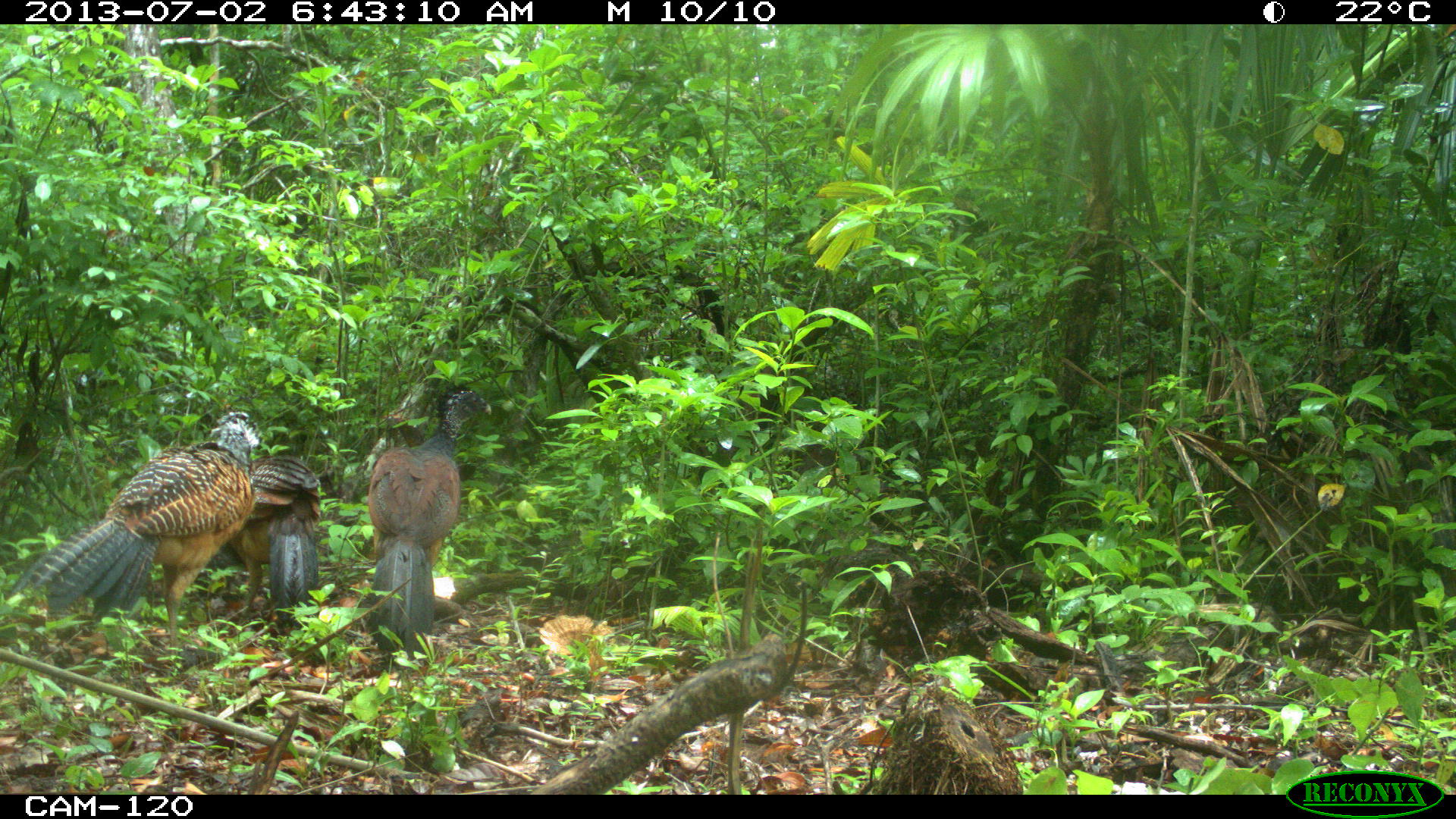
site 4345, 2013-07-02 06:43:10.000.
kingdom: Animalia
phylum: Chordata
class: Aves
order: Galliformes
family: Cracidae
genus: Crax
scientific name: Crax rubra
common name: great curassow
Crax rubra (great curassow), count 3, sex female.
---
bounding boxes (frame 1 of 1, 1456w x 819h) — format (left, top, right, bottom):
crax rubra: (3, 408, 258, 652); (364, 382, 487, 667); (229, 455, 321, 633)